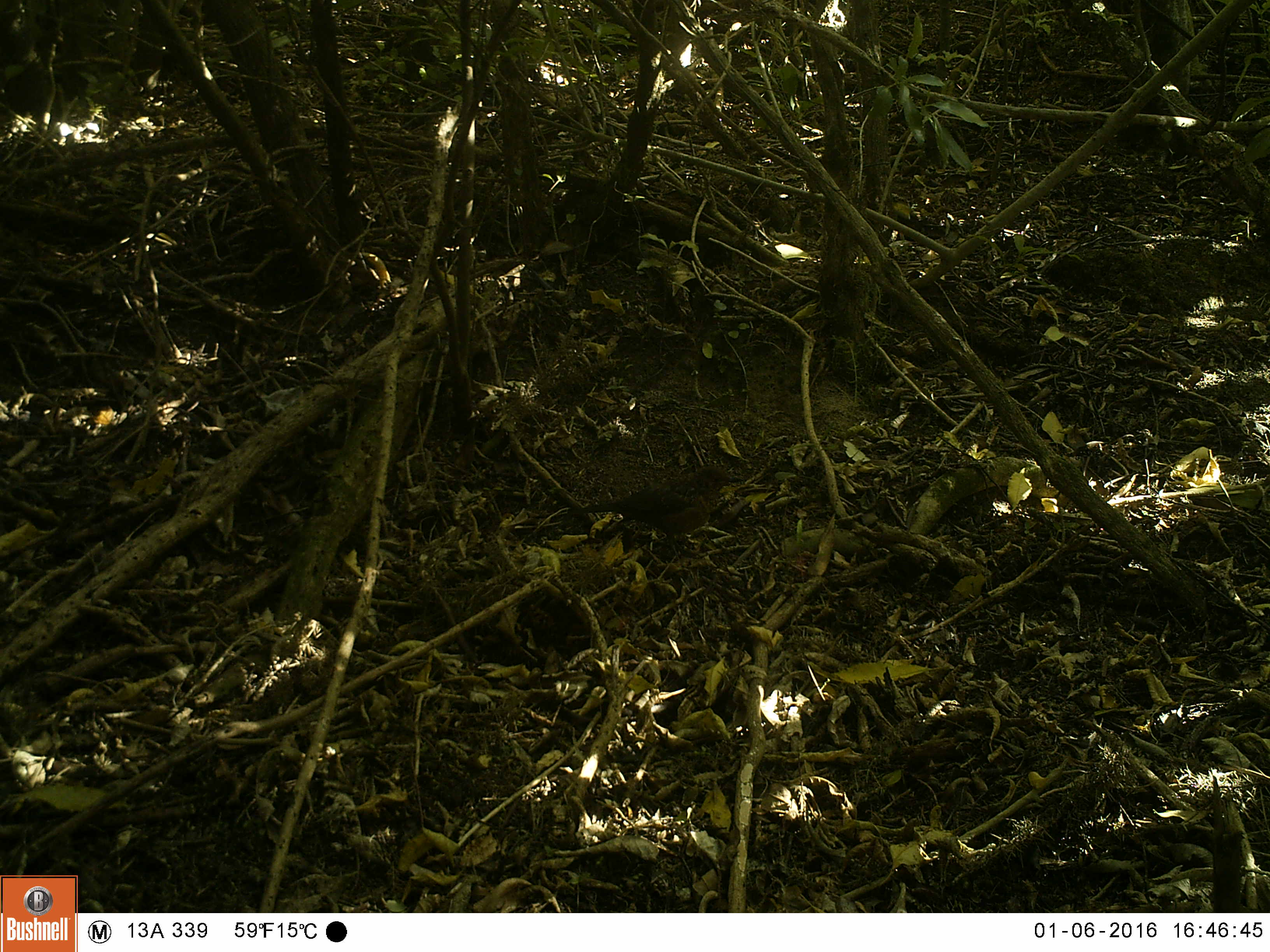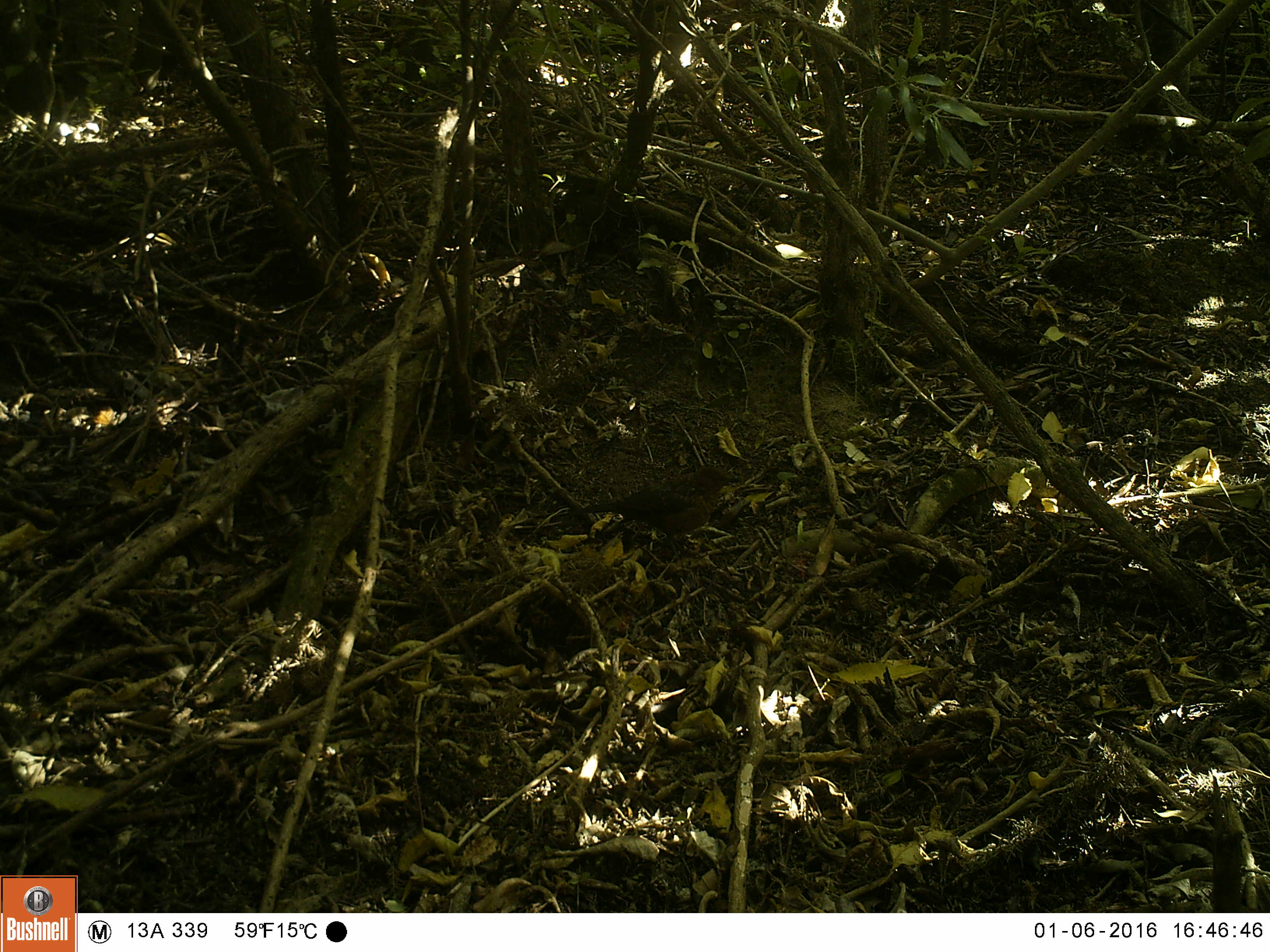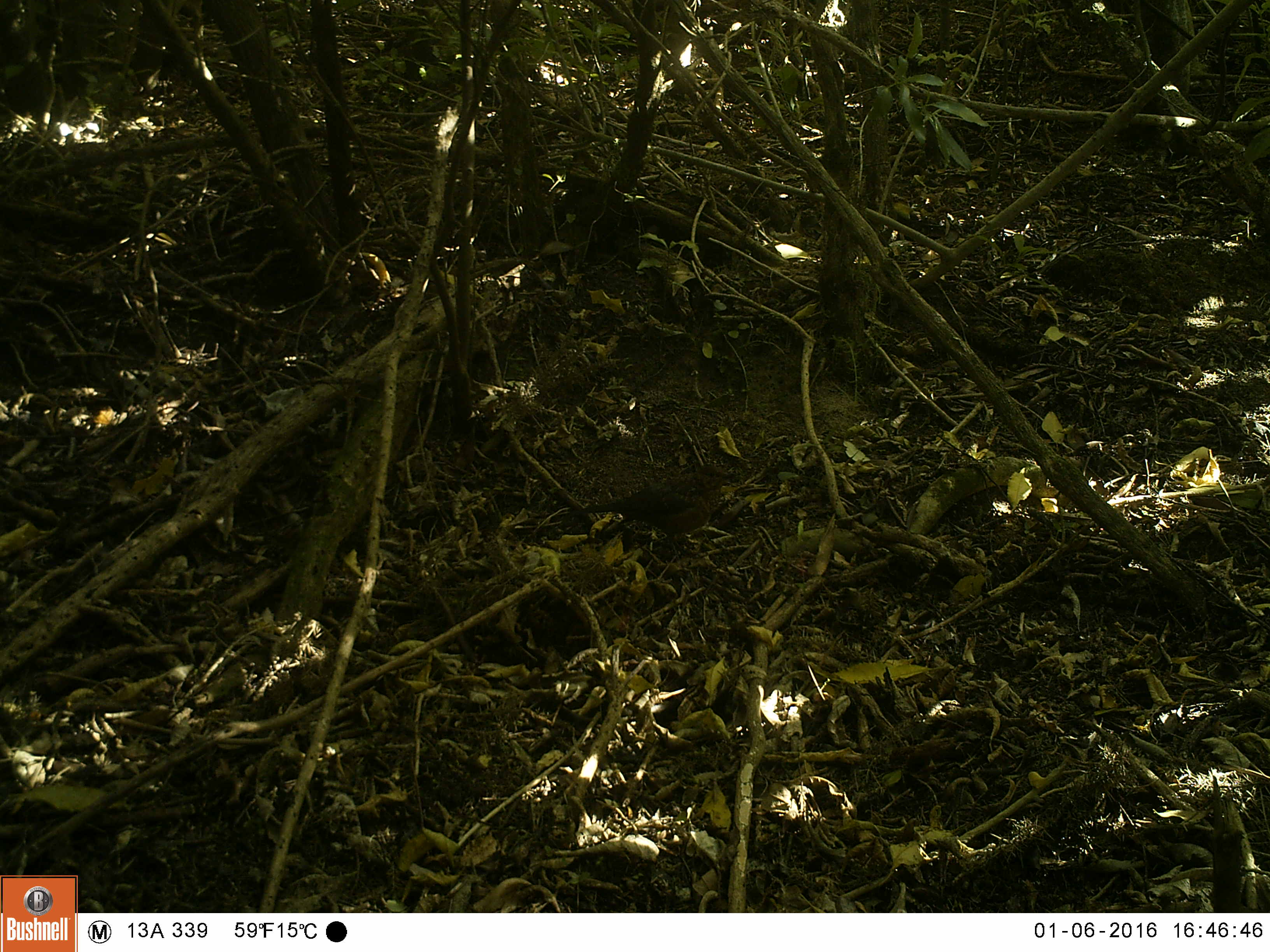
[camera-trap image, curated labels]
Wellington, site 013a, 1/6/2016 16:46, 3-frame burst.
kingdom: Animalia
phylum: Chordata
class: Aves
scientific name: Aves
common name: bird